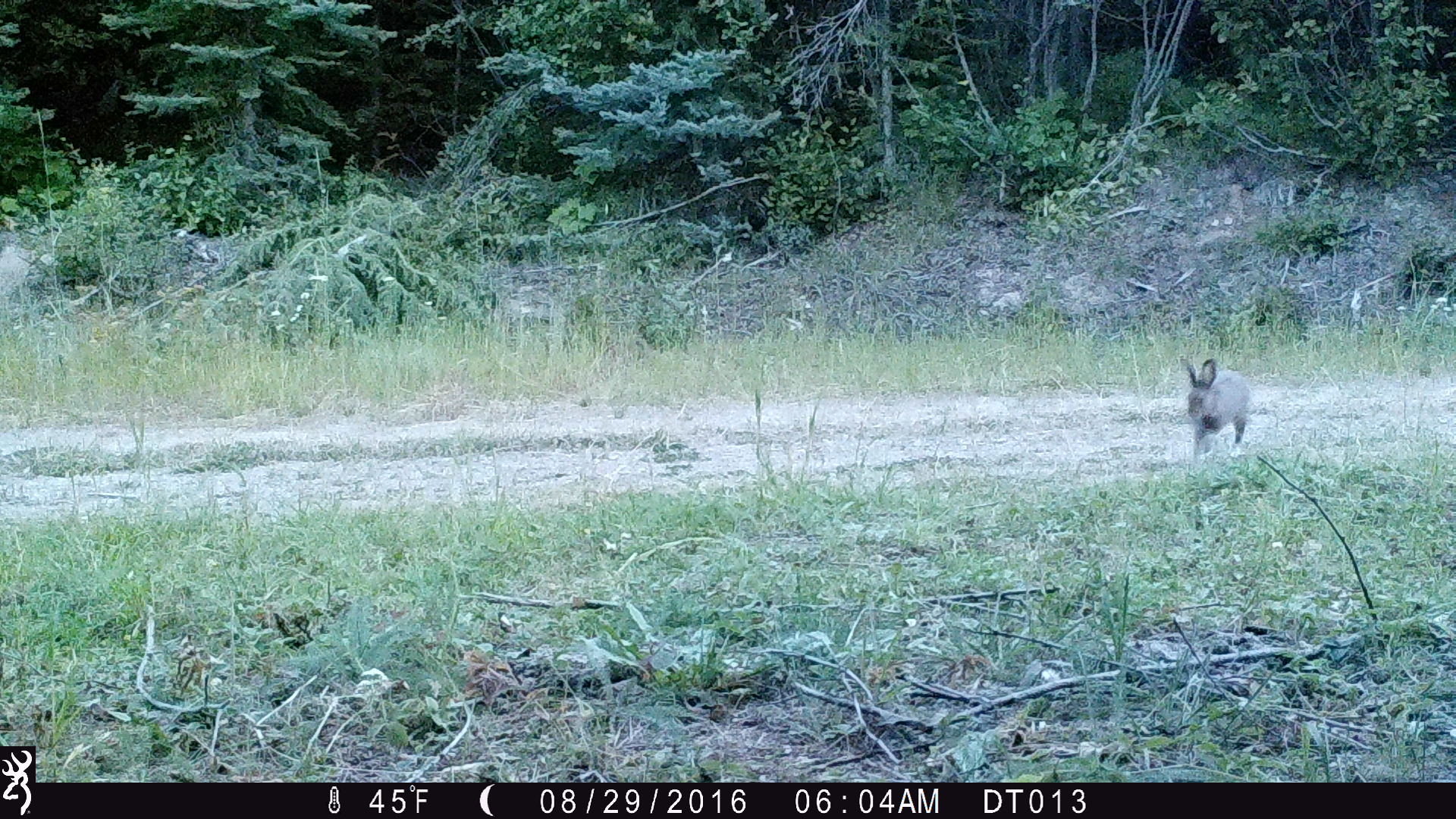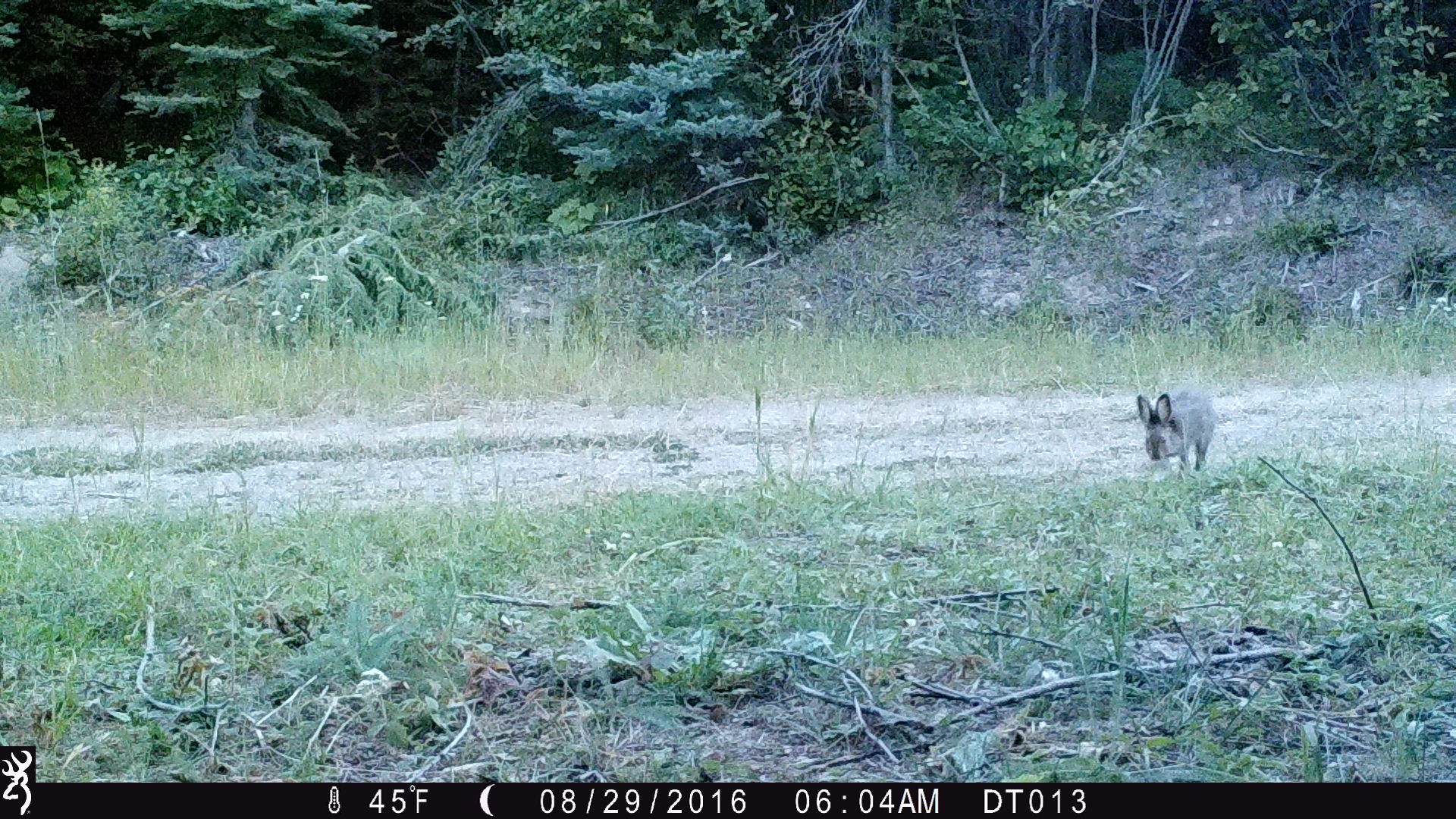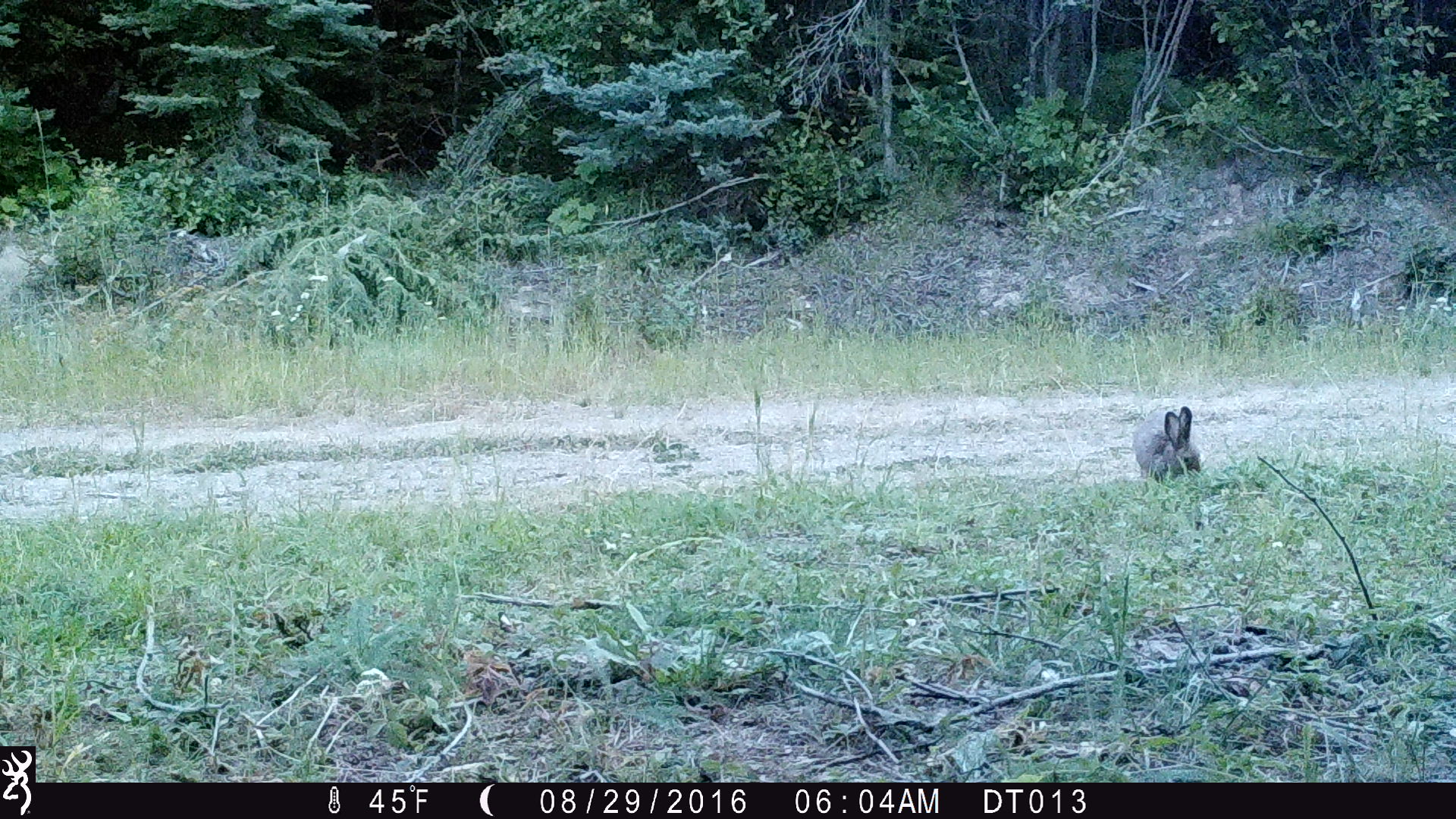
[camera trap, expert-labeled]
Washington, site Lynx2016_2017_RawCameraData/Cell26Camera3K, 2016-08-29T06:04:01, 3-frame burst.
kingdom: Animalia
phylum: Chordata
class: Mammalia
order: Lagomorpha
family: Leporidae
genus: Lepus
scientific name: Lepus americanus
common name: snowshoe hare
Lepus americanus (snowshoe hare). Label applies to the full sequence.